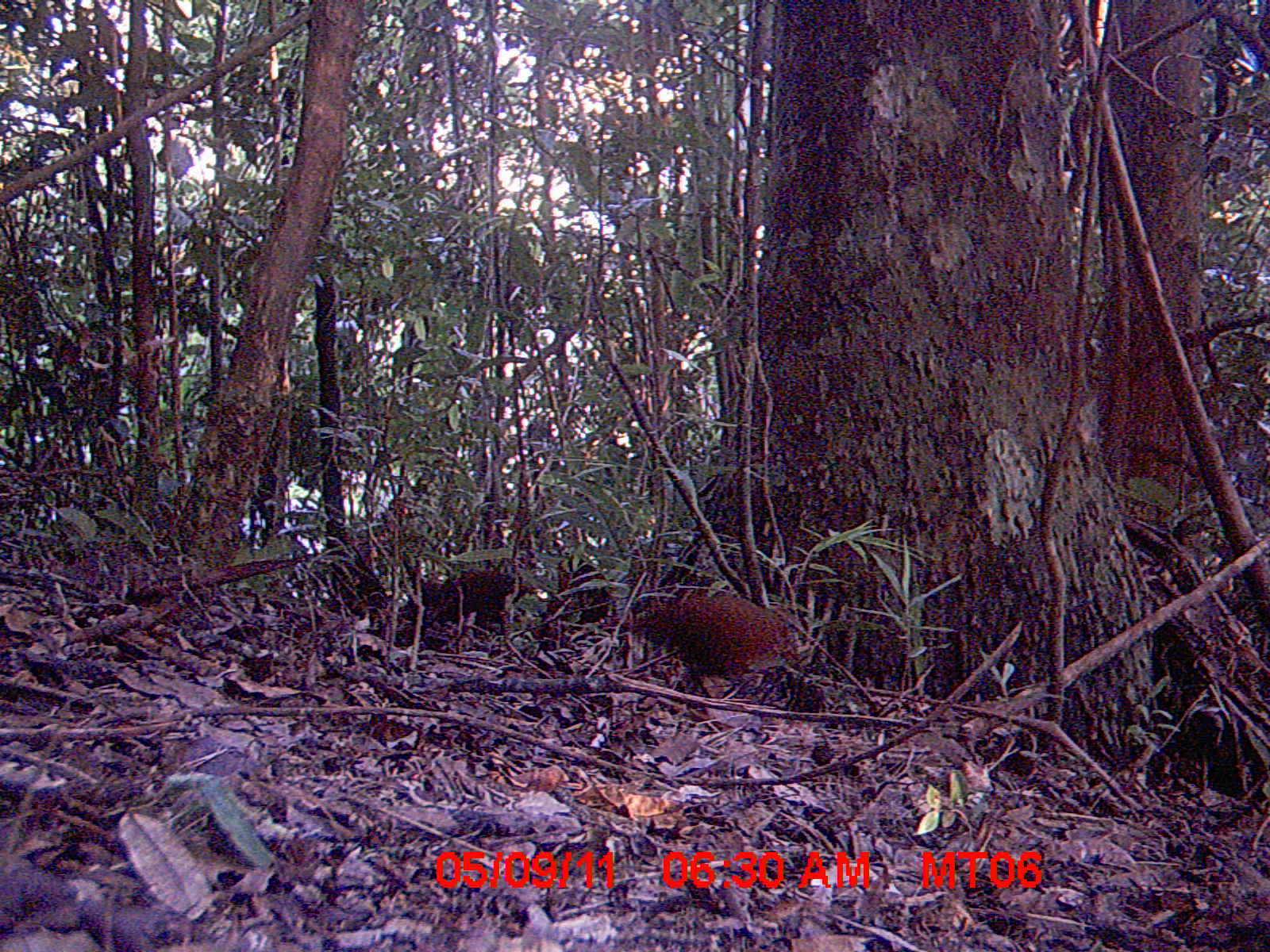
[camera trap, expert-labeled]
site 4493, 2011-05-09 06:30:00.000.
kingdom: Animalia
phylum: Chordata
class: Mammalia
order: Rodentia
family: Nesomyidae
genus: Eliurus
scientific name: Eliurus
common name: eliurus rat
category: eliurus spp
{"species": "eliurus spp (eliurus rat) (Eliurus)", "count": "1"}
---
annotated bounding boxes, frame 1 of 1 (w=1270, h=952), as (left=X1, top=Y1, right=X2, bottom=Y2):
eliurus spp: (left=619, top=587, right=804, bottom=699)